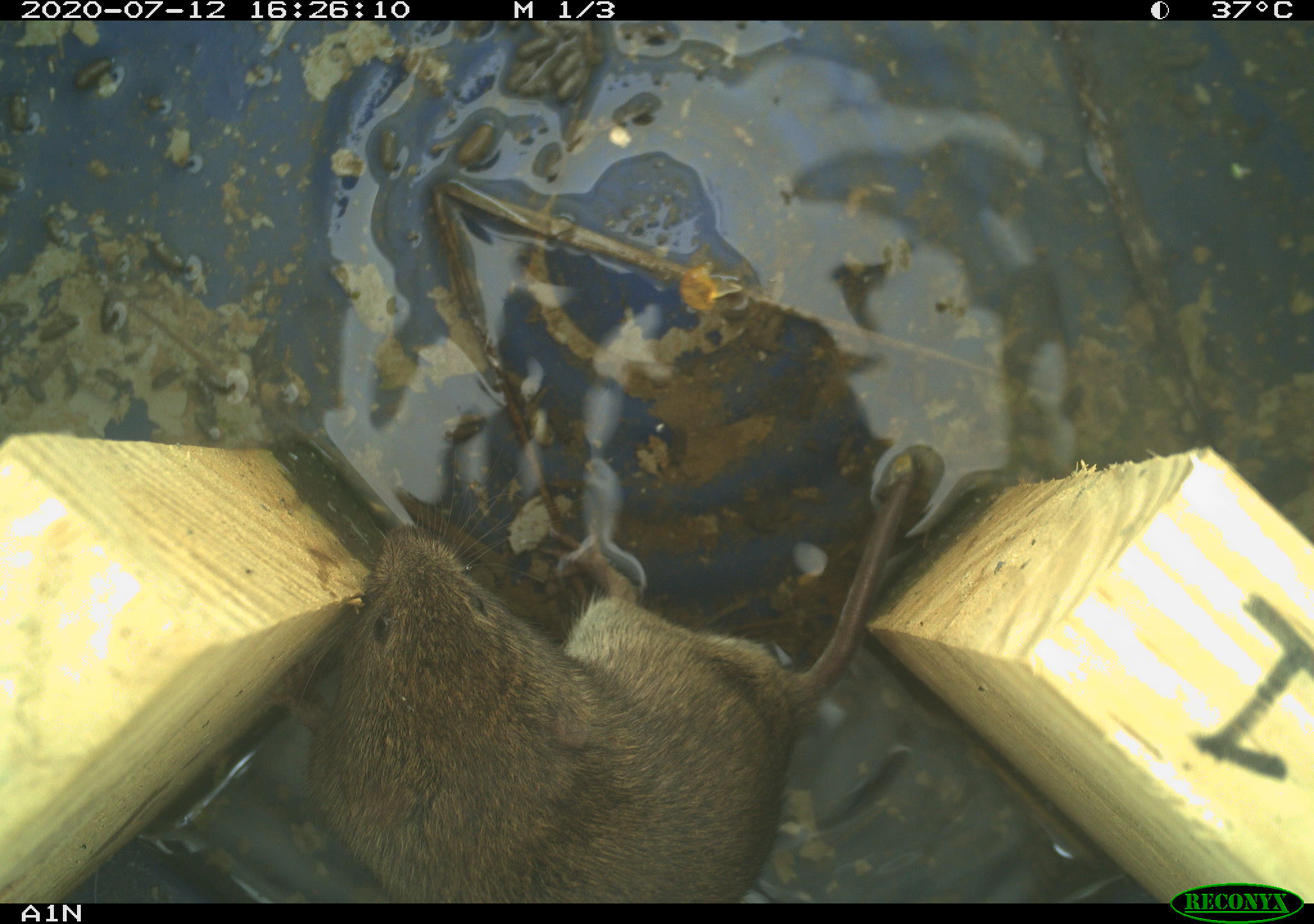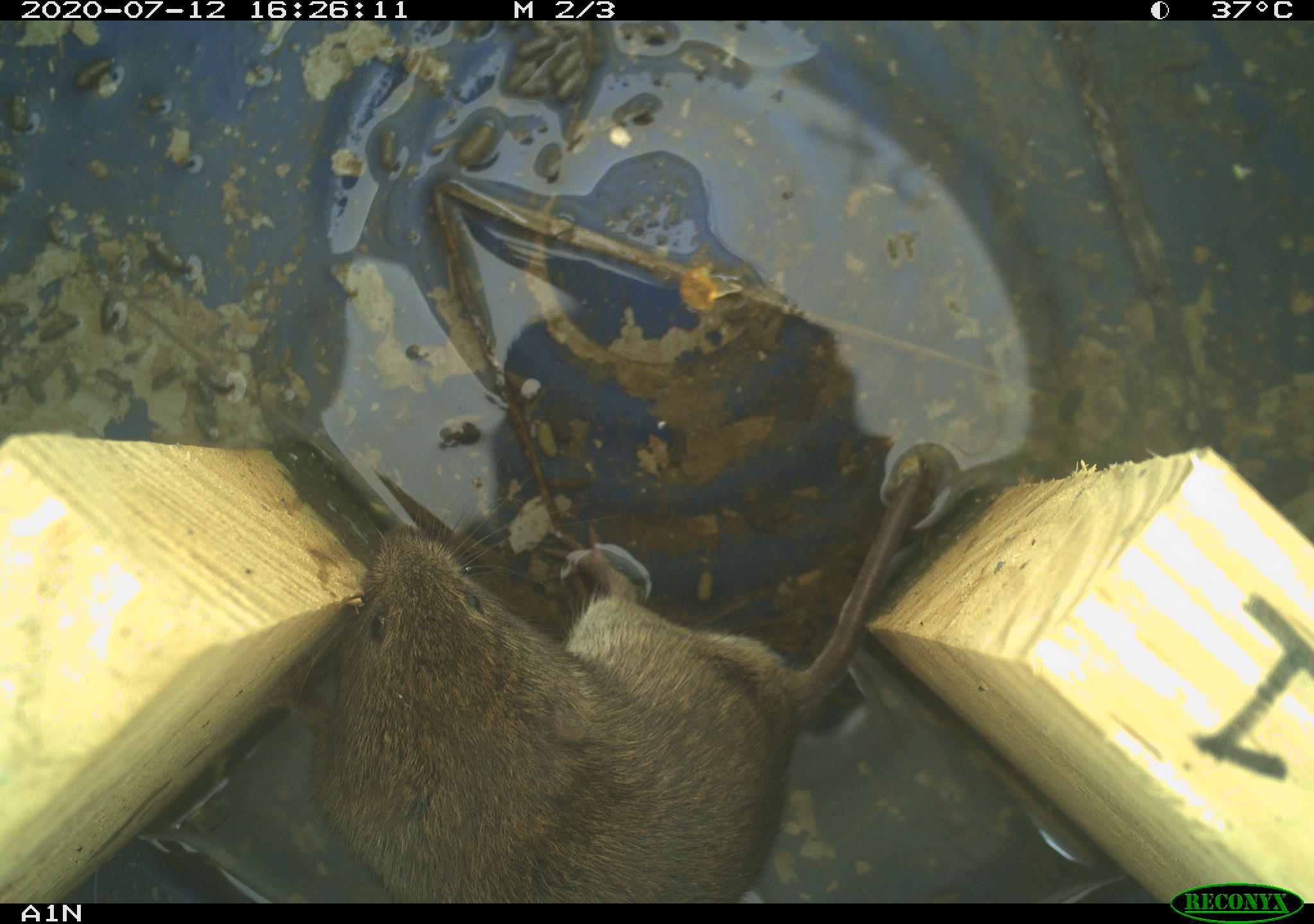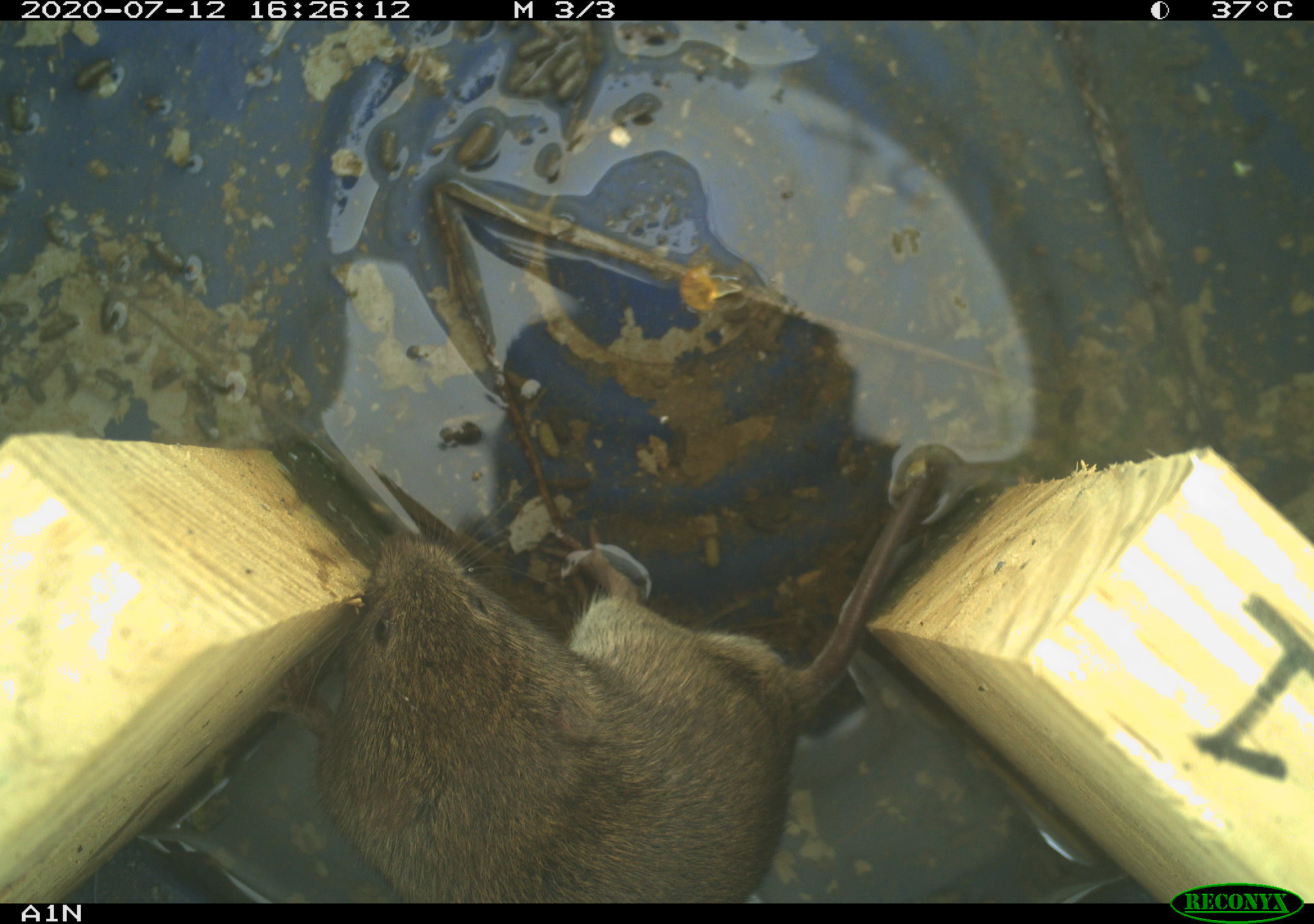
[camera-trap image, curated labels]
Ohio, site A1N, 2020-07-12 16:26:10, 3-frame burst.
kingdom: Animalia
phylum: Chordata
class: Mammalia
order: Rodentia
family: Cricetidae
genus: Microtus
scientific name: Microtus pennsylvanicus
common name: meadow vole